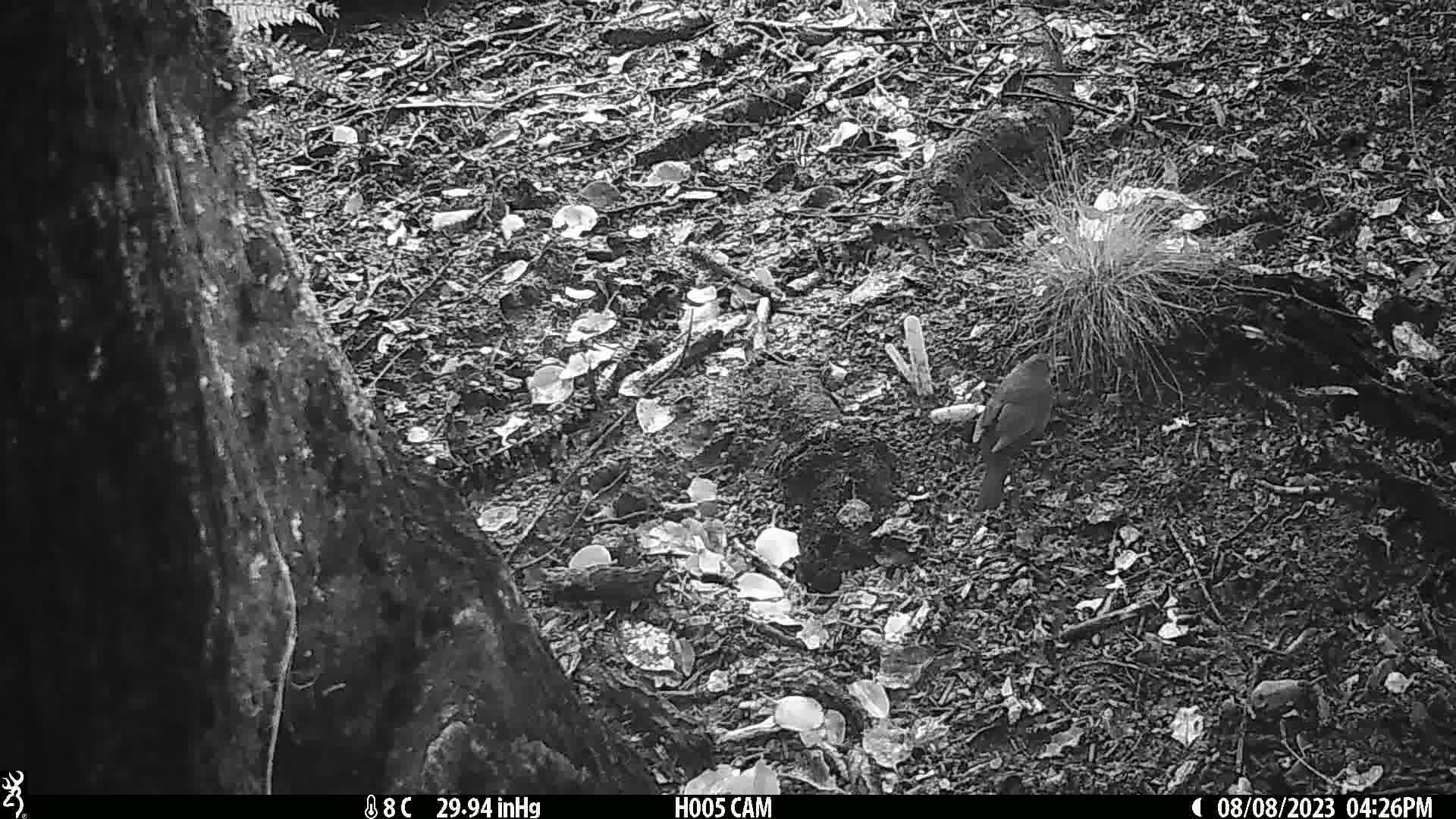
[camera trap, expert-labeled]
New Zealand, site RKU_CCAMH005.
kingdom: Animalia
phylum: Chordata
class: Aves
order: Passeriformes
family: Turdidae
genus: Turdus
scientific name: Turdus merula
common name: eurasian blackbird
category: blackbird